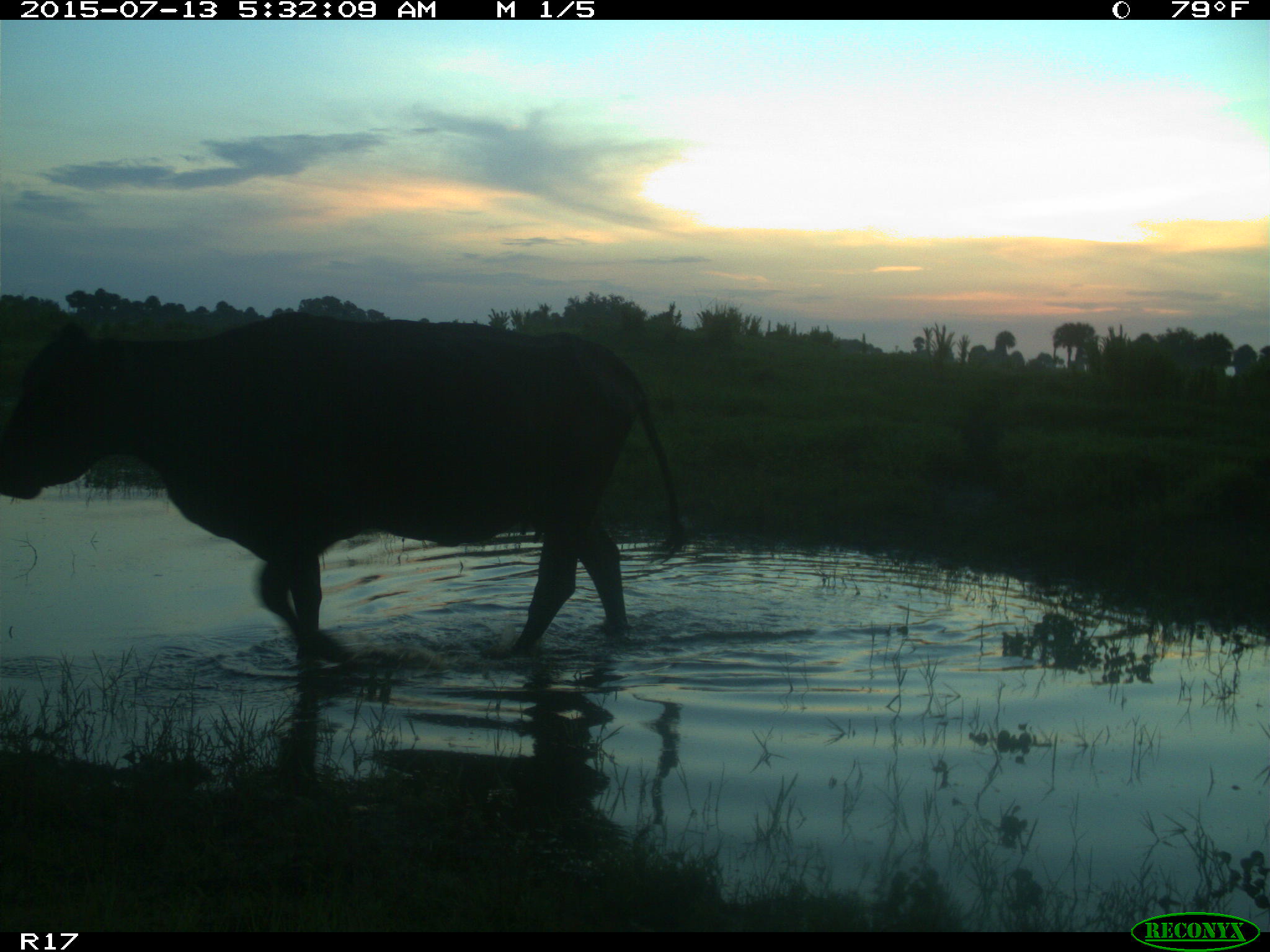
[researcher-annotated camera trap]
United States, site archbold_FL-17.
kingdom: Animalia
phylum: Chordata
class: Mammalia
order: Artiodactyla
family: Bovidae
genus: Bos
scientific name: Bos taurus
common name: domestic cow